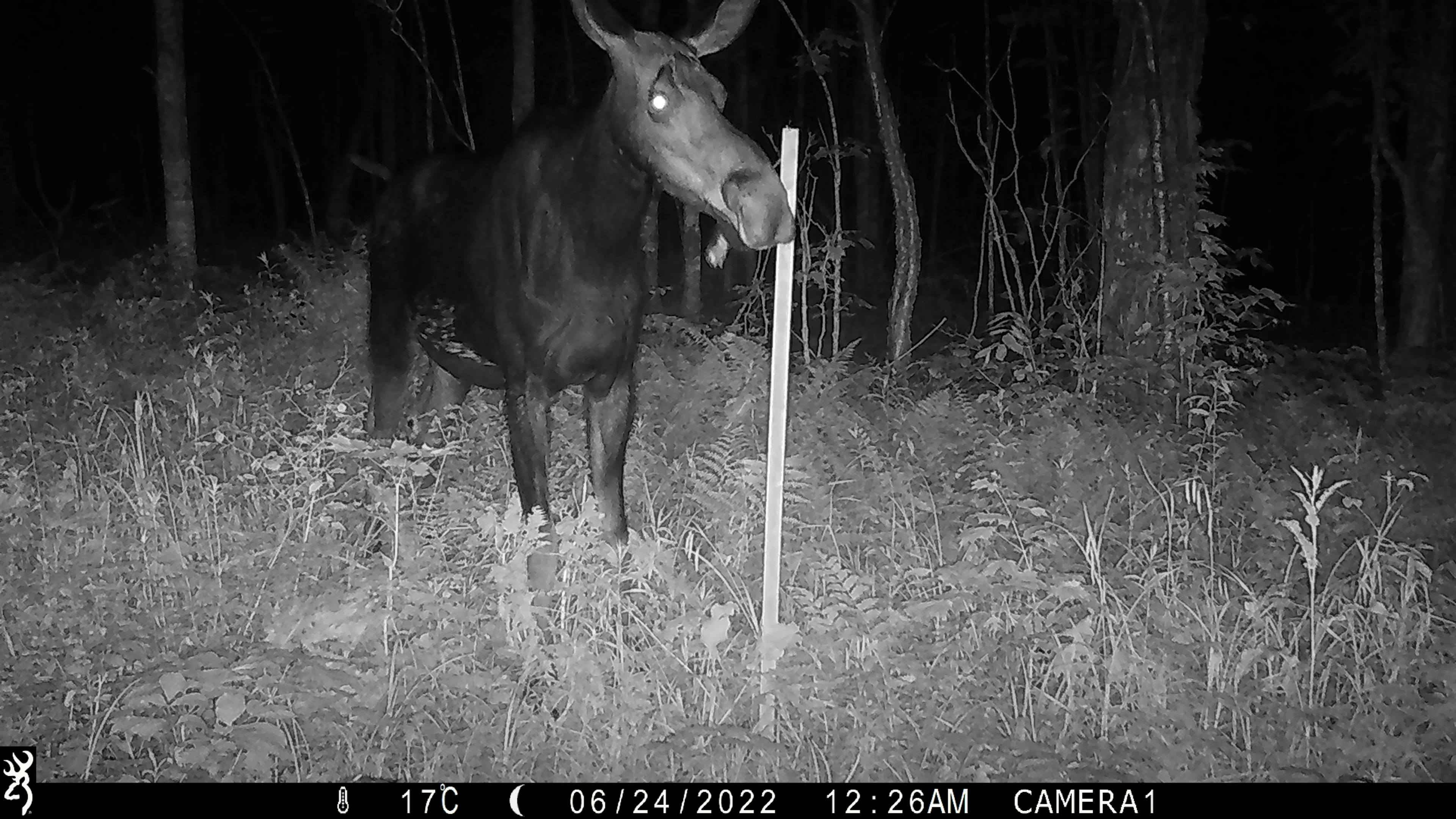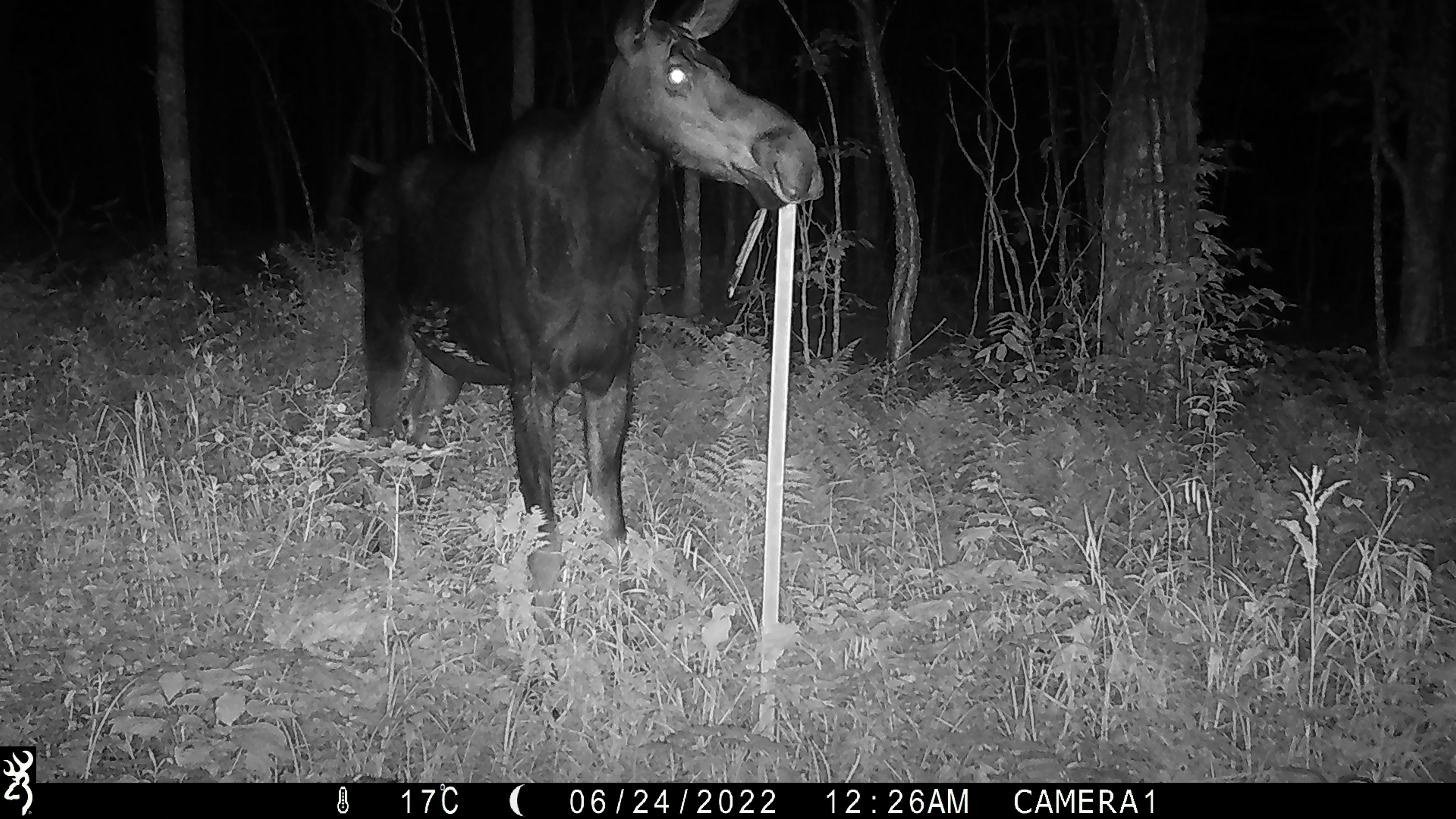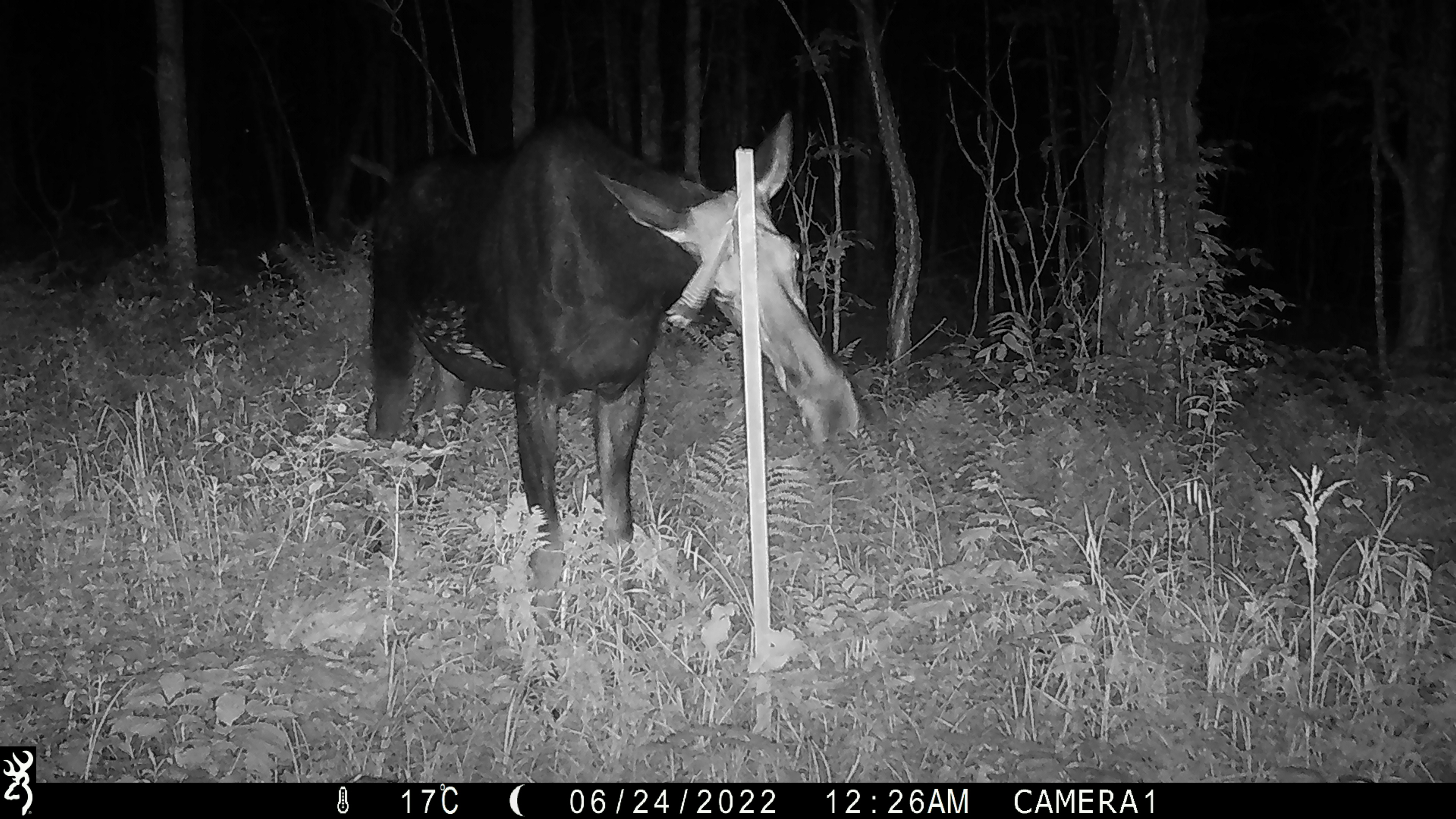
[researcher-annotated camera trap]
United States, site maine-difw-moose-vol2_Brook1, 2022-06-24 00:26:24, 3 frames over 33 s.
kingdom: Animalia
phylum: Chordata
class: Mammalia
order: Artiodactyla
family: Cervidae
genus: Alces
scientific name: Alces alces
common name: moose